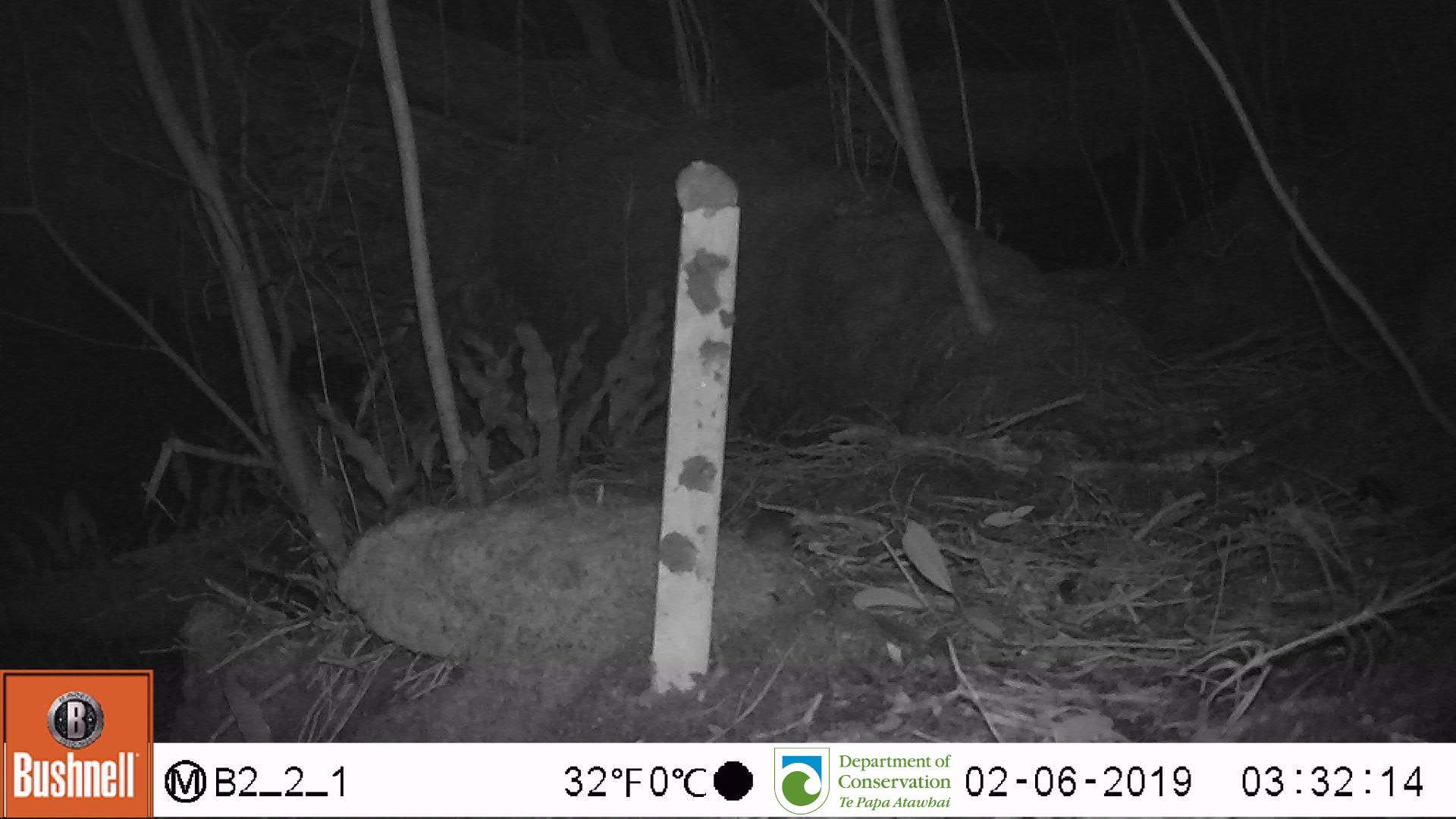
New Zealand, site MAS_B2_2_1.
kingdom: Animalia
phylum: Chordata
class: Mammalia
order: Rodentia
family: Muridae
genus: Mus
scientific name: Mus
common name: mouse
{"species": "mouse (Mus)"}